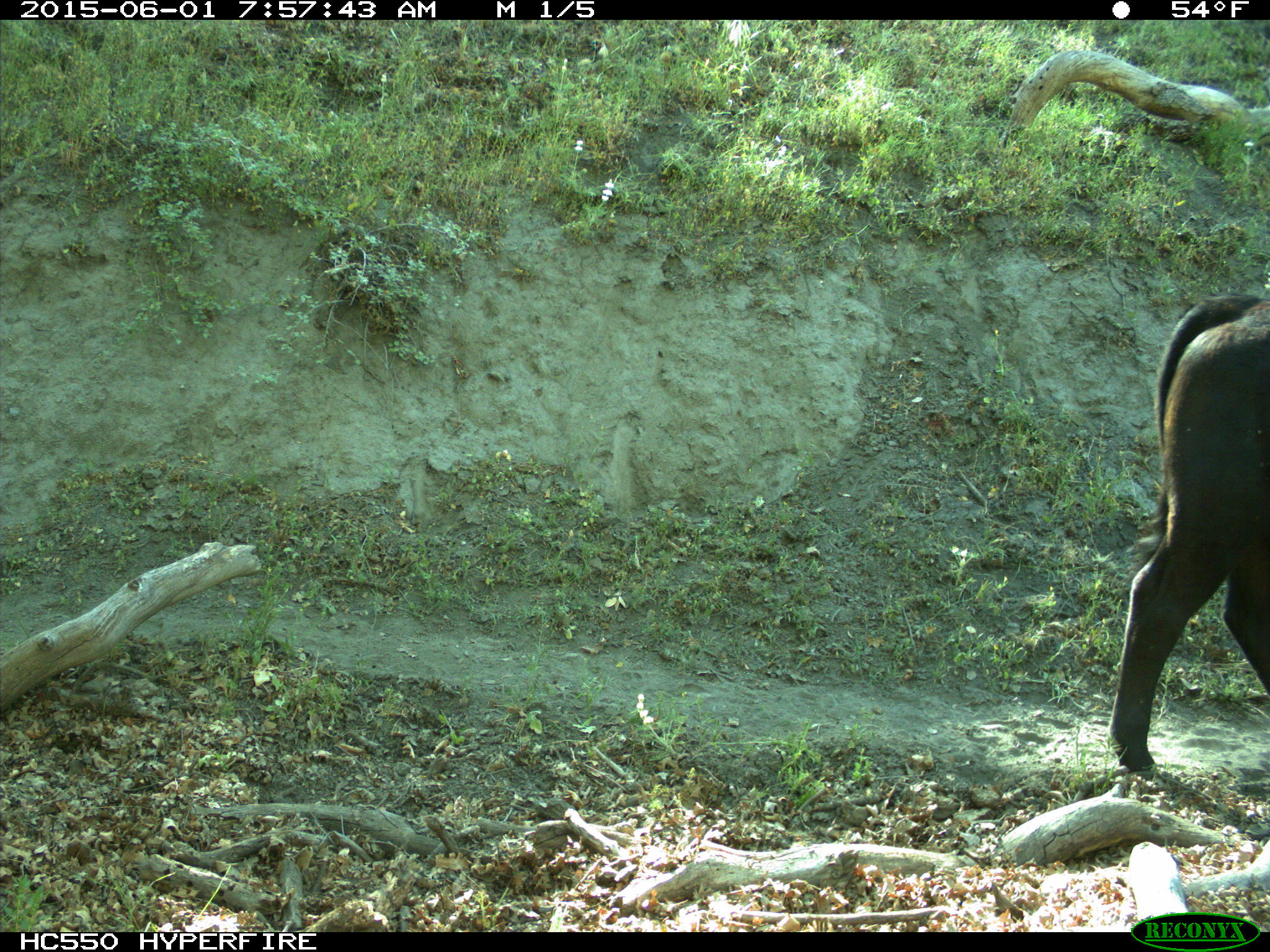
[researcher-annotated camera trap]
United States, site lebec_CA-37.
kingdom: Animalia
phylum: Chordata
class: Mammalia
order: Artiodactyla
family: Bovidae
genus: Bos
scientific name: Bos taurus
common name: domestic cow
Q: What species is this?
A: Bos taurus (domestic cow).